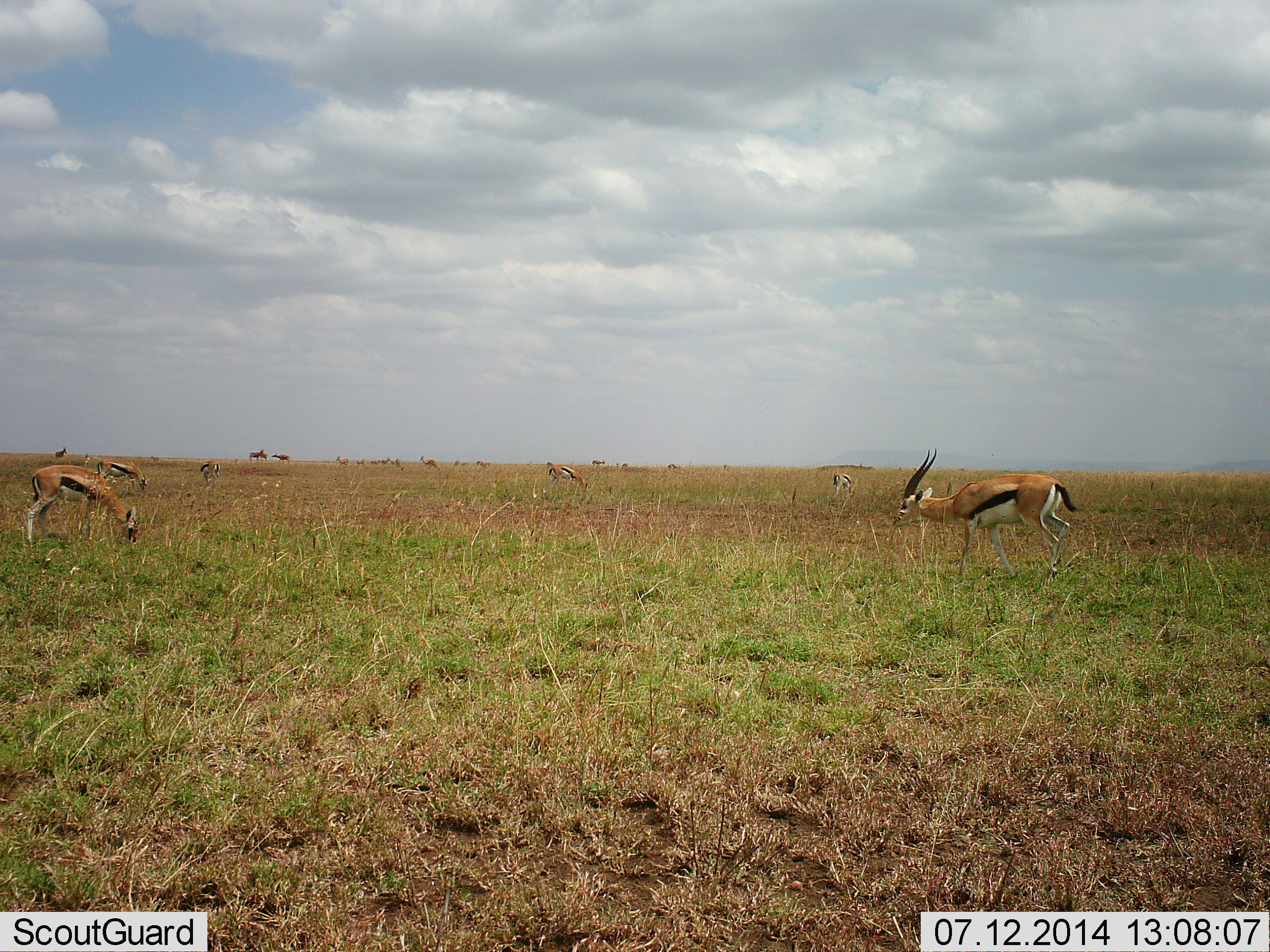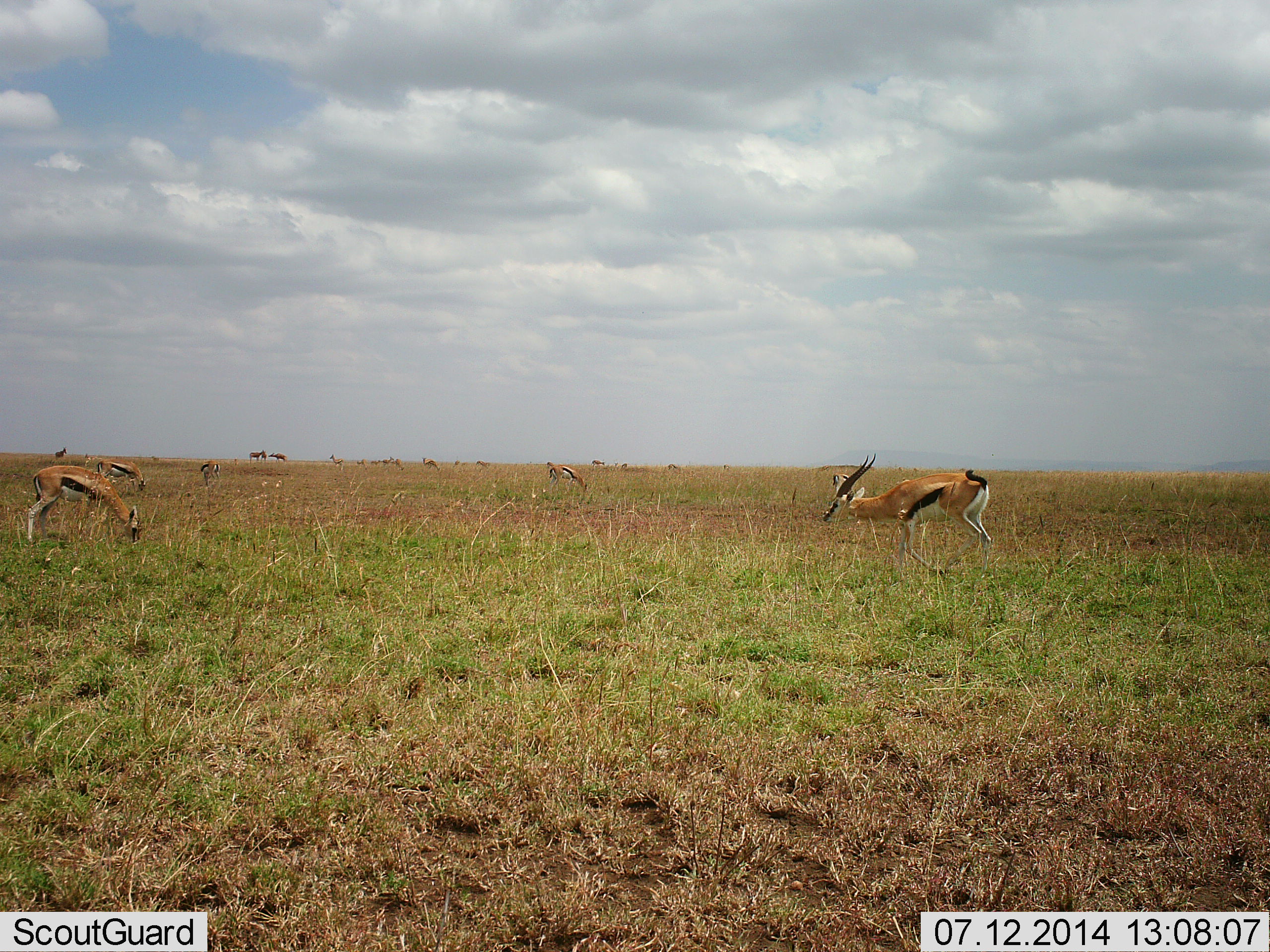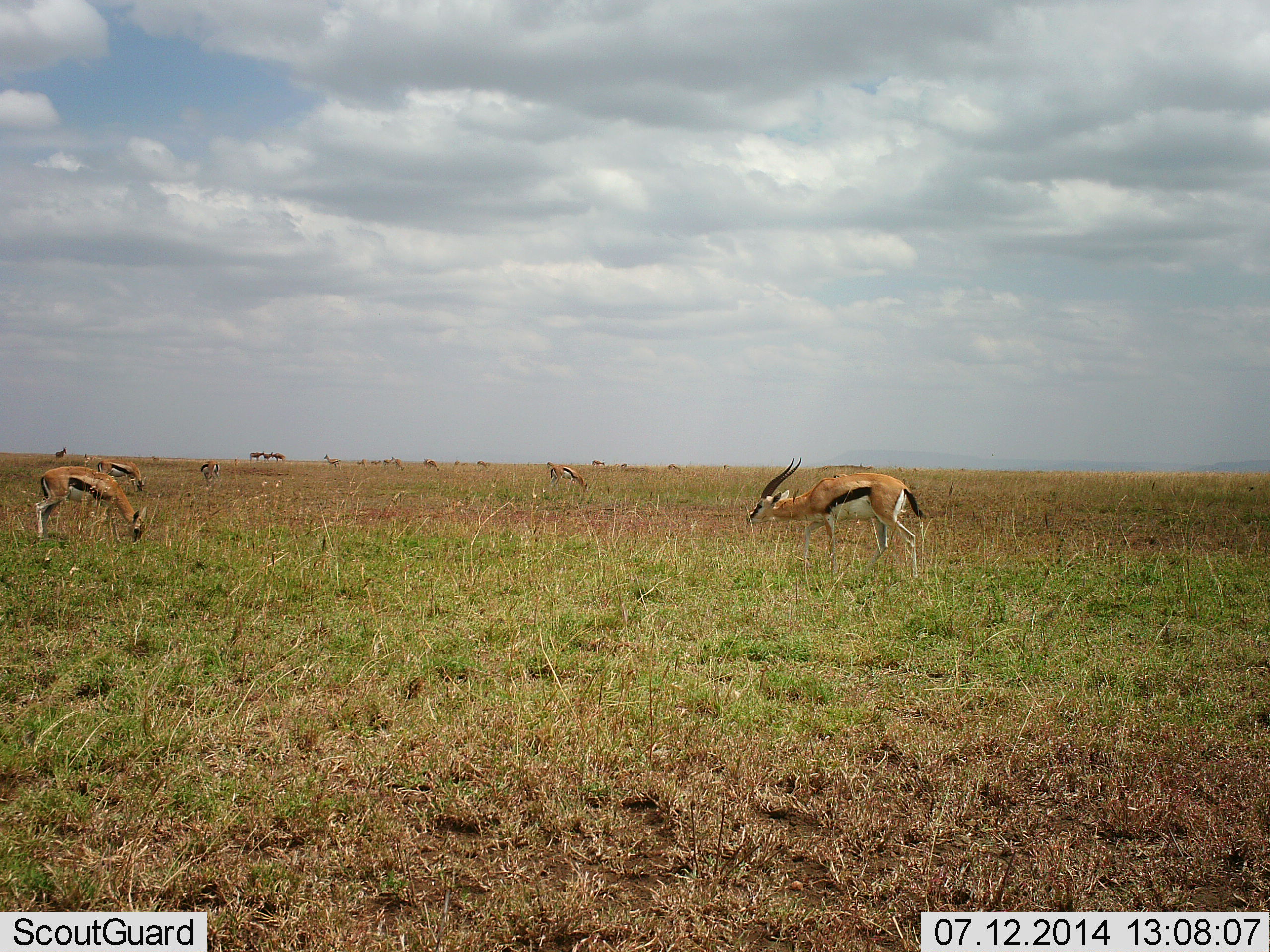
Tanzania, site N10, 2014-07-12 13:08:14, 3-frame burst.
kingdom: Animalia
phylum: Chordata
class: Mammalia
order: Artiodactyla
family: Bovidae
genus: Eudorcas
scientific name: Eudorcas thomsonii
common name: thomson's gazelle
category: gazellethomsons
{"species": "gazellethomsons (thomson's gazelle) (Eudorcas thomsonii)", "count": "11-50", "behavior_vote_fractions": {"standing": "45%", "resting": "9%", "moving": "55%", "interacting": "9%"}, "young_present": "0%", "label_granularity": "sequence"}